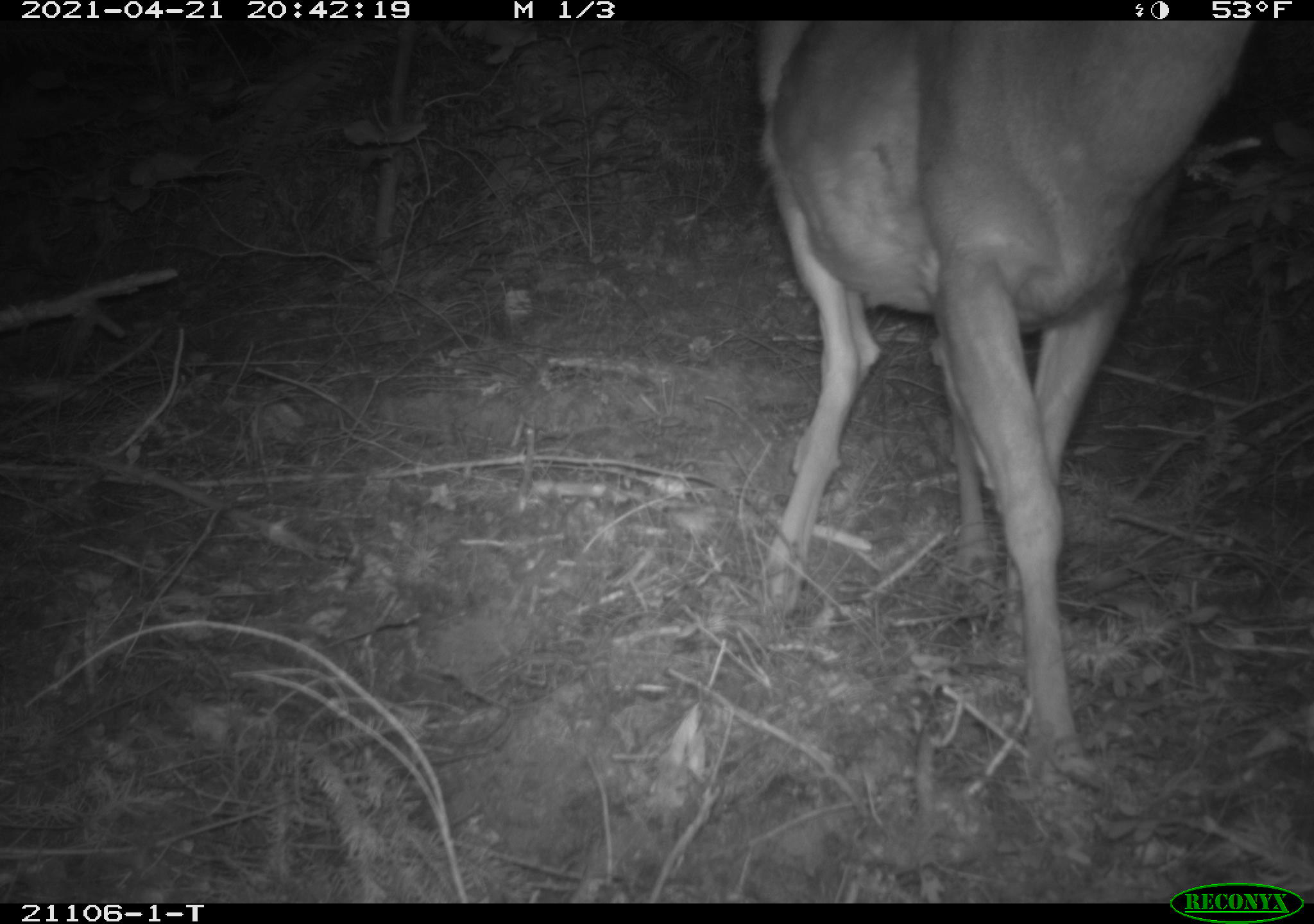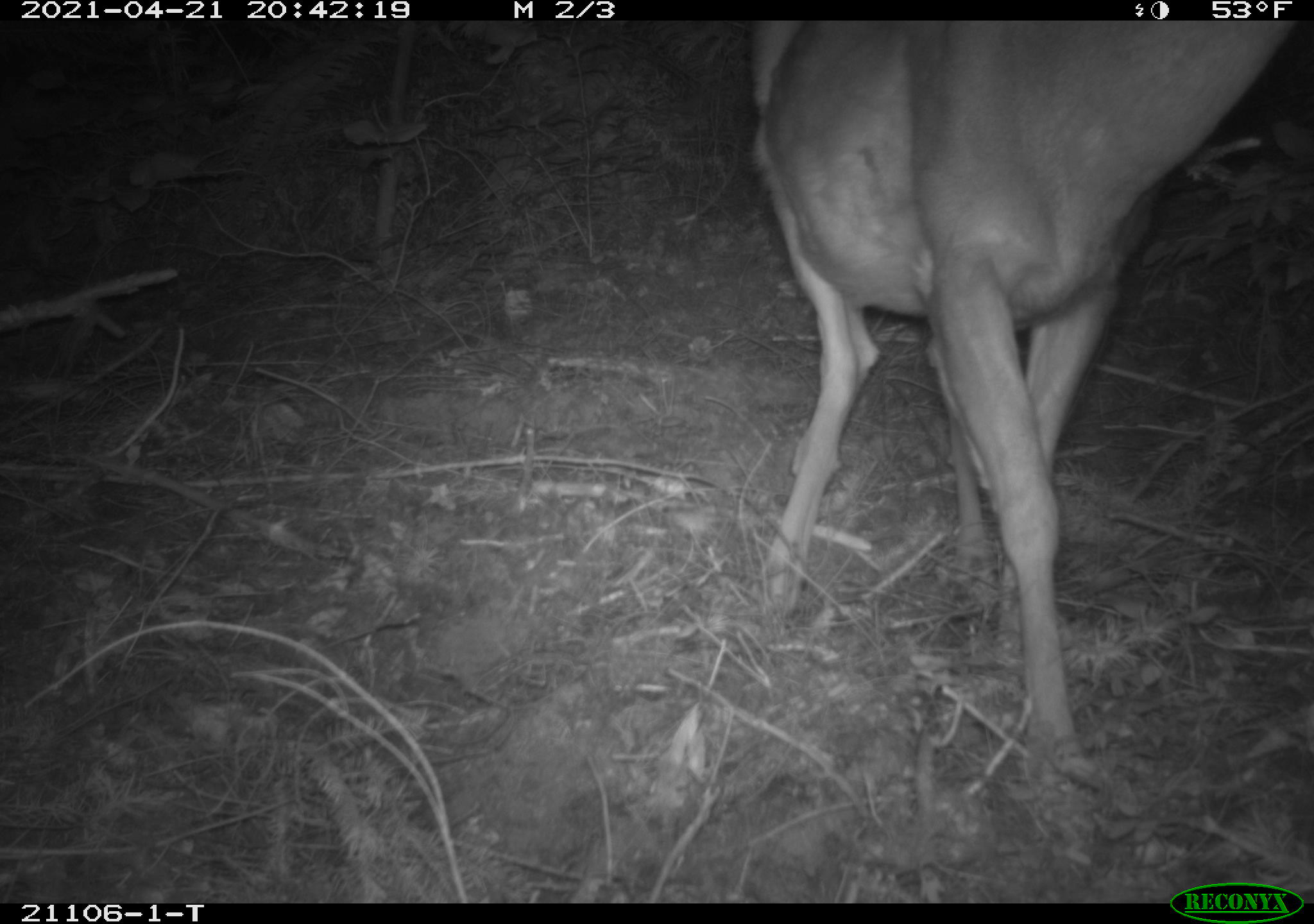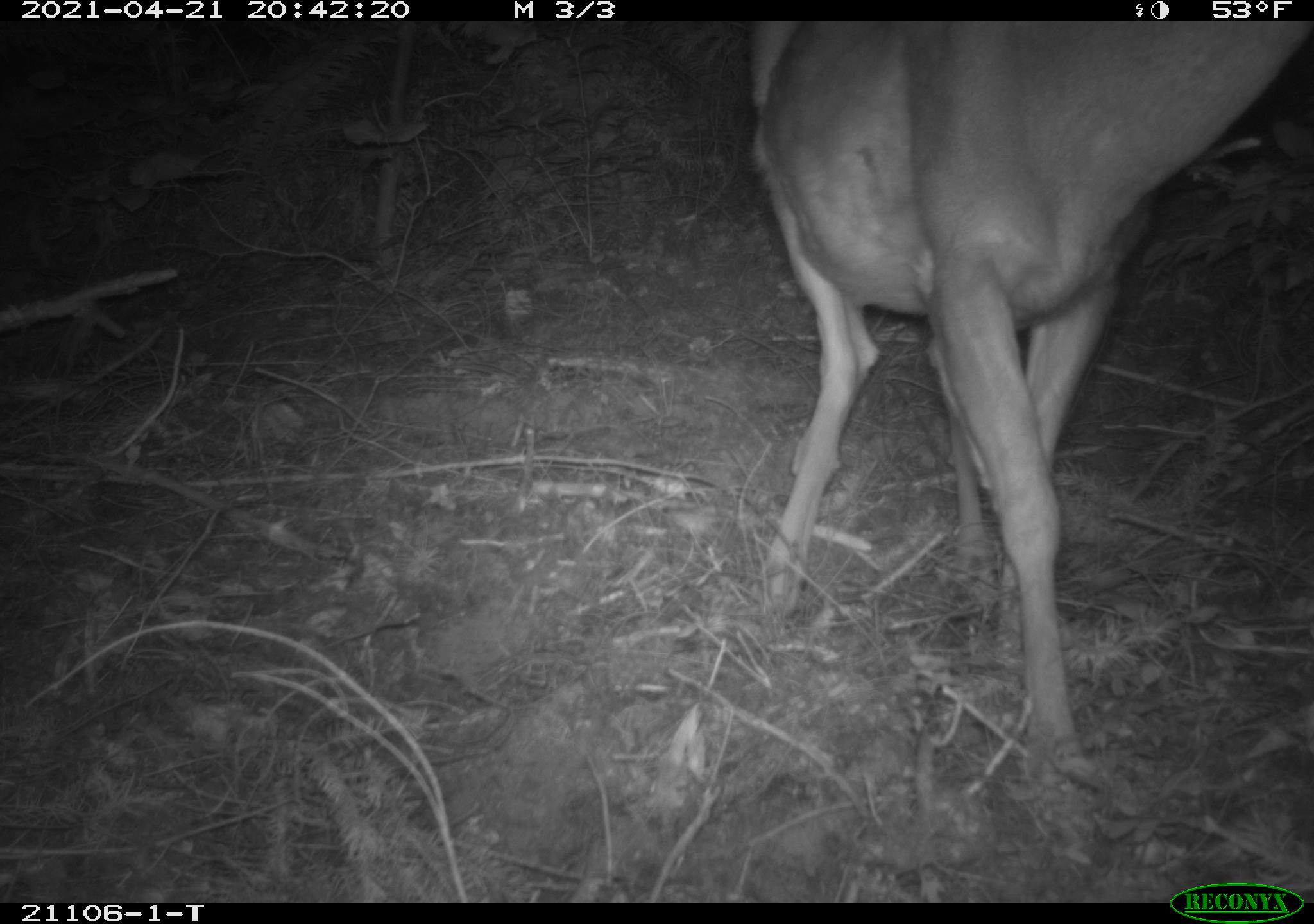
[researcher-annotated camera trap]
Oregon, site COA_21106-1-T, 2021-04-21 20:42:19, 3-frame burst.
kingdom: Animalia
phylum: Chordata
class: Mammalia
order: Artiodactyla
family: Cervidae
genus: Odocoileus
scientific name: Odocoileus hemionus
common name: black-tailed deer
Black-tailed deer (Odocoileus hemionus).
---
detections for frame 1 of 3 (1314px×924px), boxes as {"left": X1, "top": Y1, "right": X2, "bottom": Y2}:
black-tailed deer: {"left": 676, "top": 19, "right": 1282, "bottom": 786}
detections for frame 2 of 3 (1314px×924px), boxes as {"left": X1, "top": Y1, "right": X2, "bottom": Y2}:
black-tailed deer: {"left": 714, "top": 21, "right": 1310, "bottom": 789}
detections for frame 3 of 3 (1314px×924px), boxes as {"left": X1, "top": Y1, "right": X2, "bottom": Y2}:
black-tailed deer: {"left": 724, "top": 19, "right": 1311, "bottom": 784}